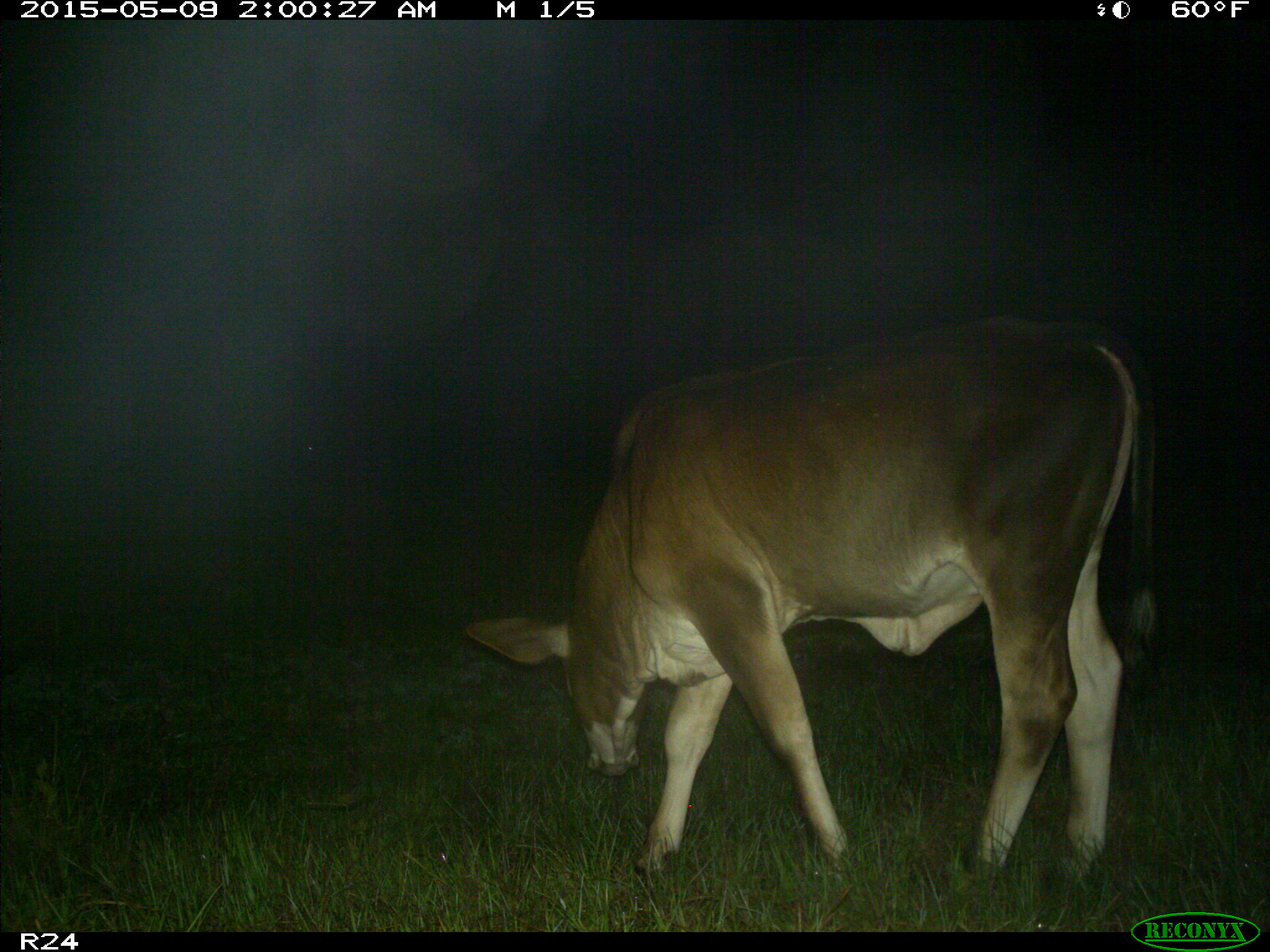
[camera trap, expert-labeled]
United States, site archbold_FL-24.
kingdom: Animalia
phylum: Chordata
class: Mammalia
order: Artiodactyla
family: Bovidae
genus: Bos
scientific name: Bos taurus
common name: domestic cow